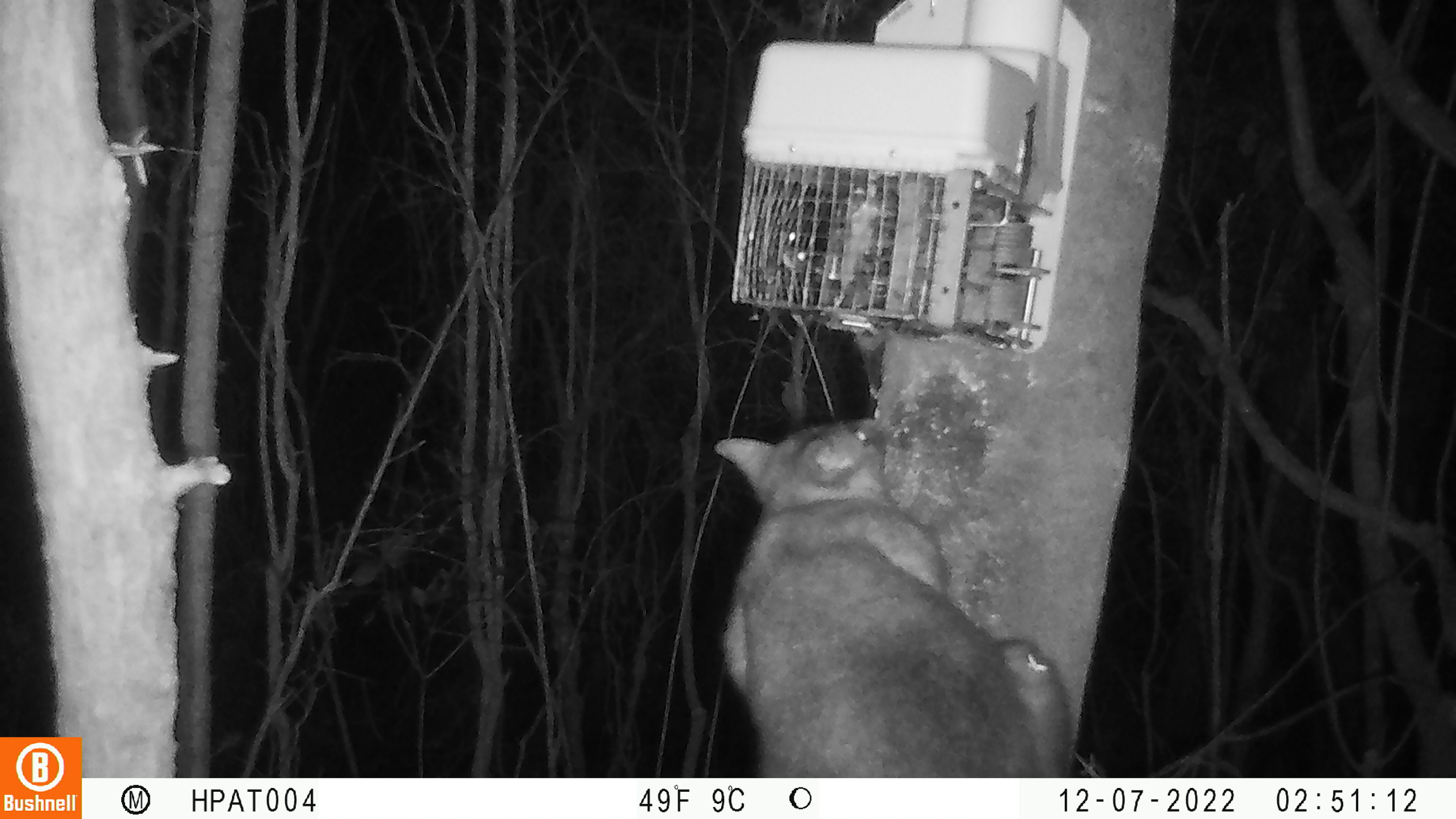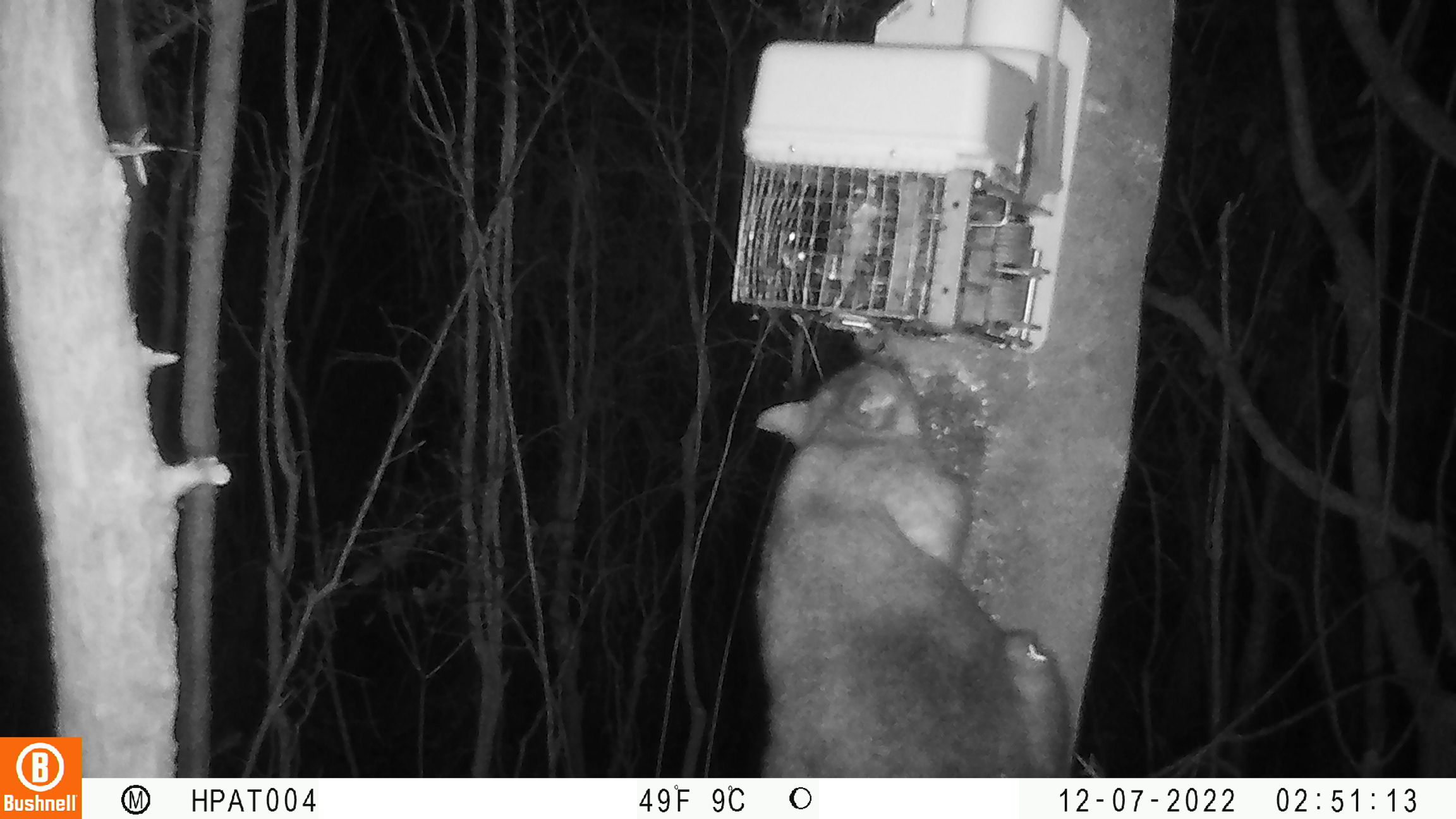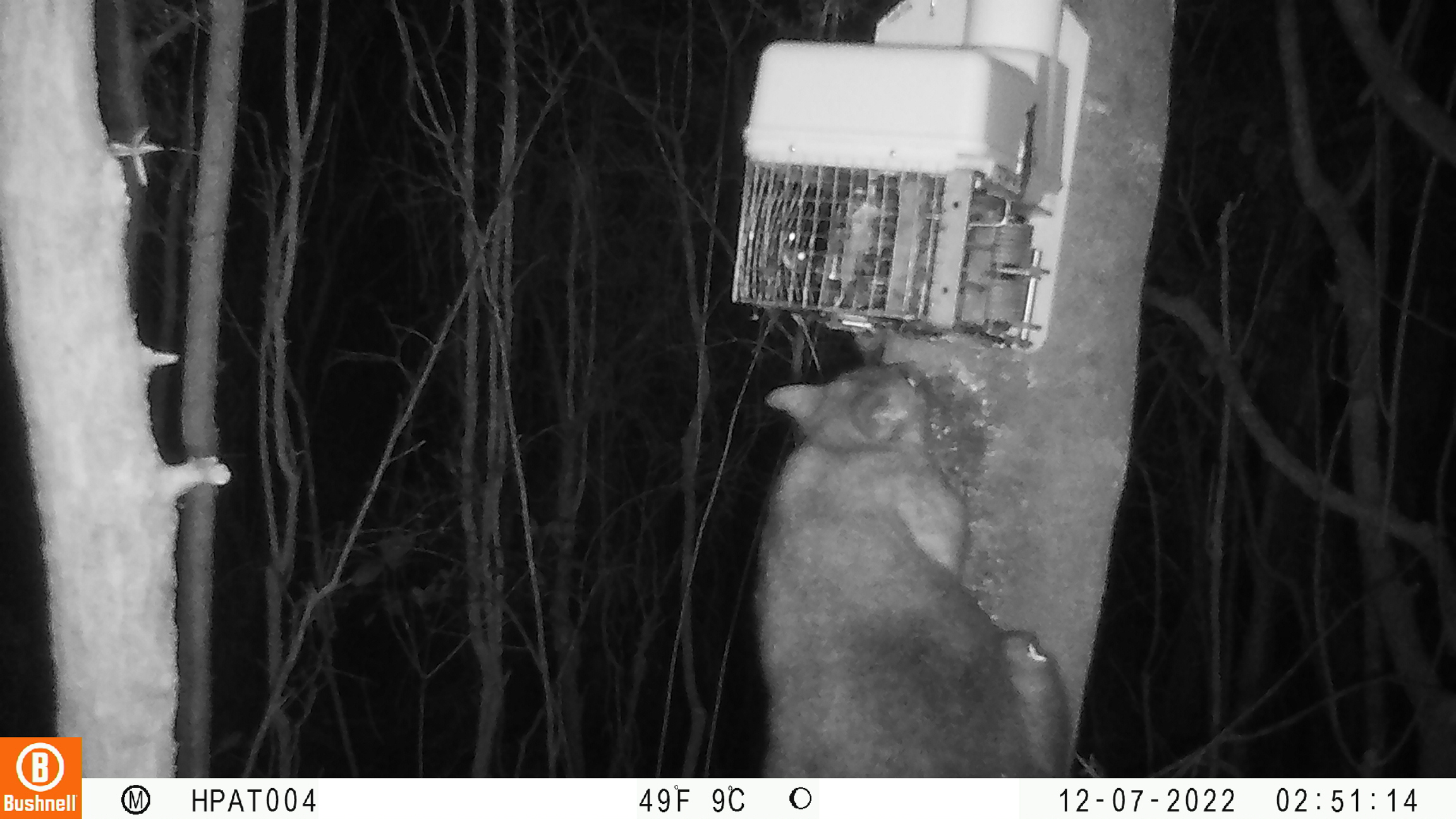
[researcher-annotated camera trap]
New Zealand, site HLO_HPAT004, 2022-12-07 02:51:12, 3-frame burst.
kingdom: Animalia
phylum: Chordata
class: Mammalia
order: Diprotodontia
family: Phalangeridae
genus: Trichosurus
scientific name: Trichosurus vulpecula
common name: common brushtail possum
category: possum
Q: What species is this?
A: Possum (common brushtail possum) (Trichosurus vulpecula).